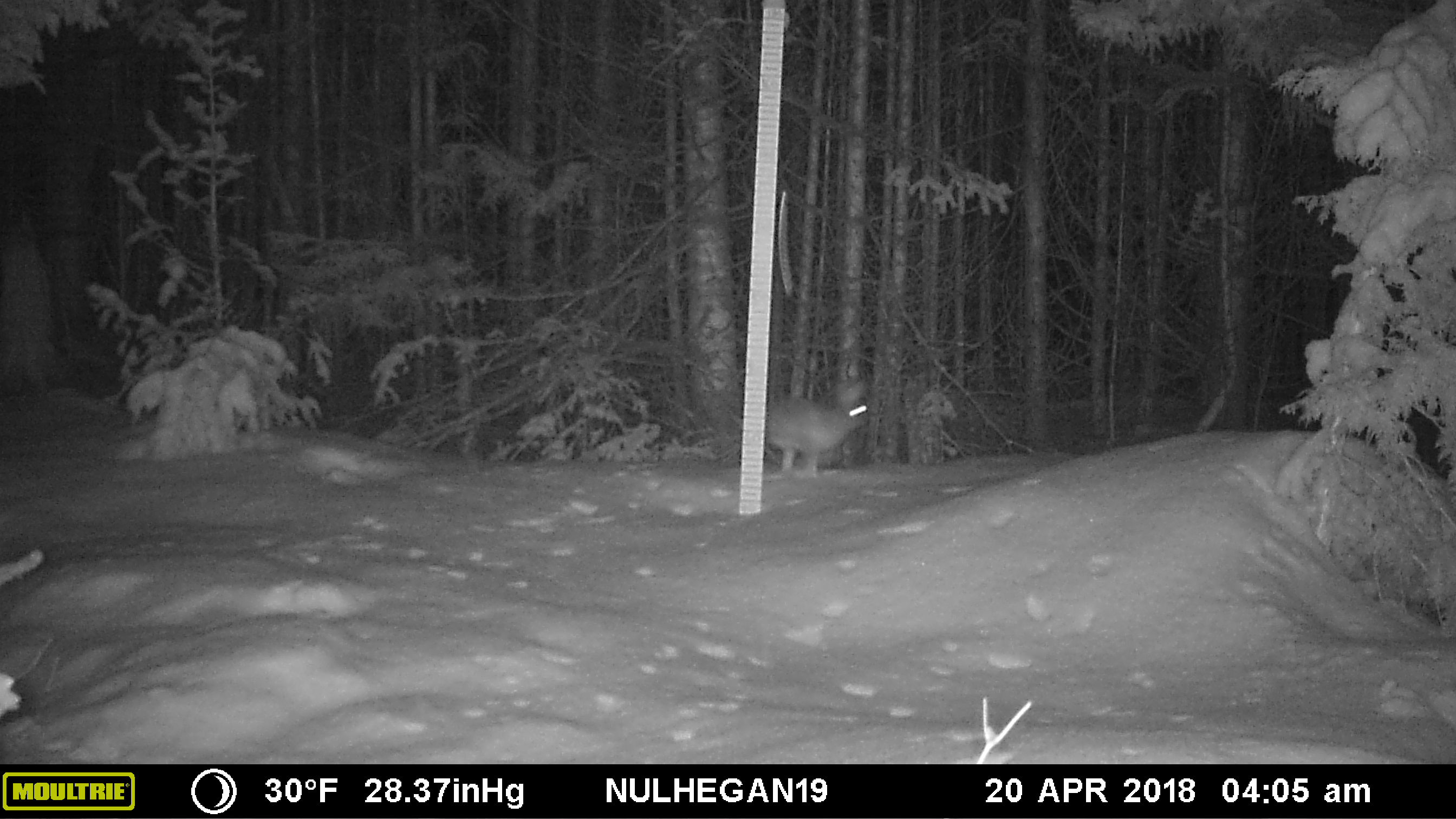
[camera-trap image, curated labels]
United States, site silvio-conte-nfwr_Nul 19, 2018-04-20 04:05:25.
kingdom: Animalia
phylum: Chordata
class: Mammalia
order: Lagomorpha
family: Leporidae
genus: Lepus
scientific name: Lepus americanus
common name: snowshoe hare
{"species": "snowshoe hare (Lepus americanus)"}